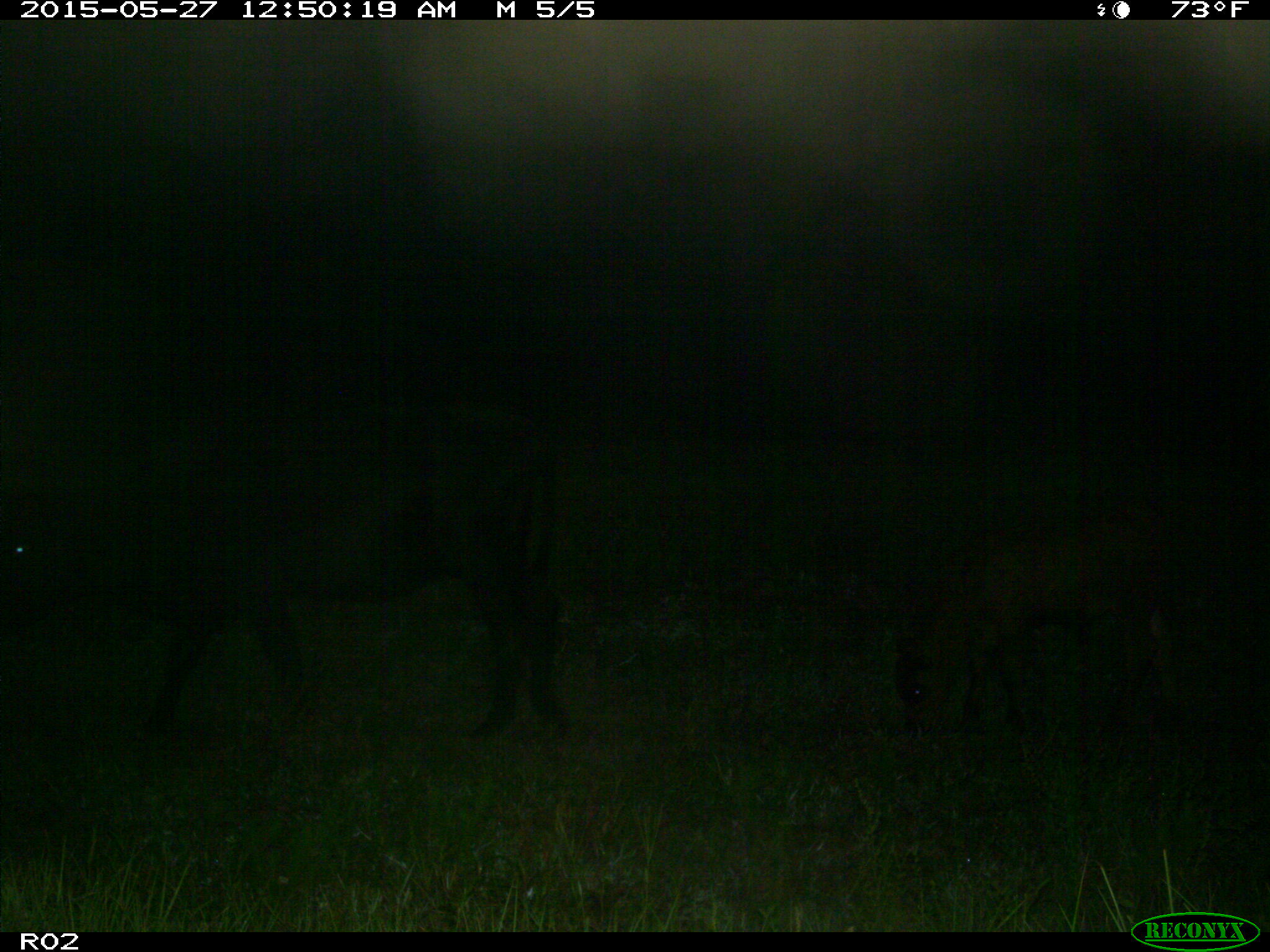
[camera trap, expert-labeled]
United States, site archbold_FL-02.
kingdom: Animalia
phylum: Chordata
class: Mammalia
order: Artiodactyla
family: Bovidae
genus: Bos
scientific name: Bos taurus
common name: domestic cow